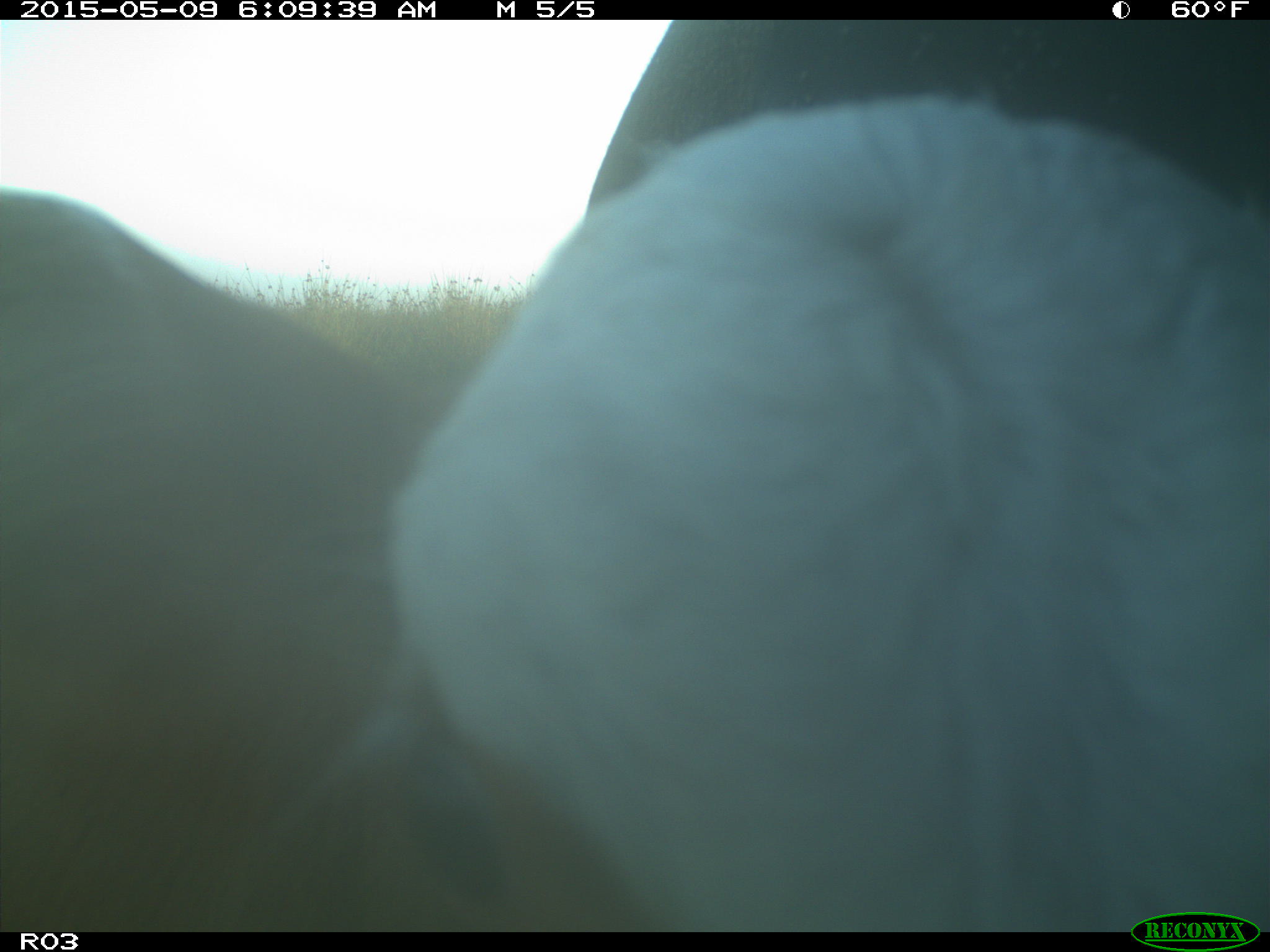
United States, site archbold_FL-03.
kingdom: Animalia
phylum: Chordata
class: Mammalia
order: Artiodactyla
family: Bovidae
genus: Bos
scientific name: Bos taurus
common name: domestic cow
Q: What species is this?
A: Bos taurus (domestic cow).